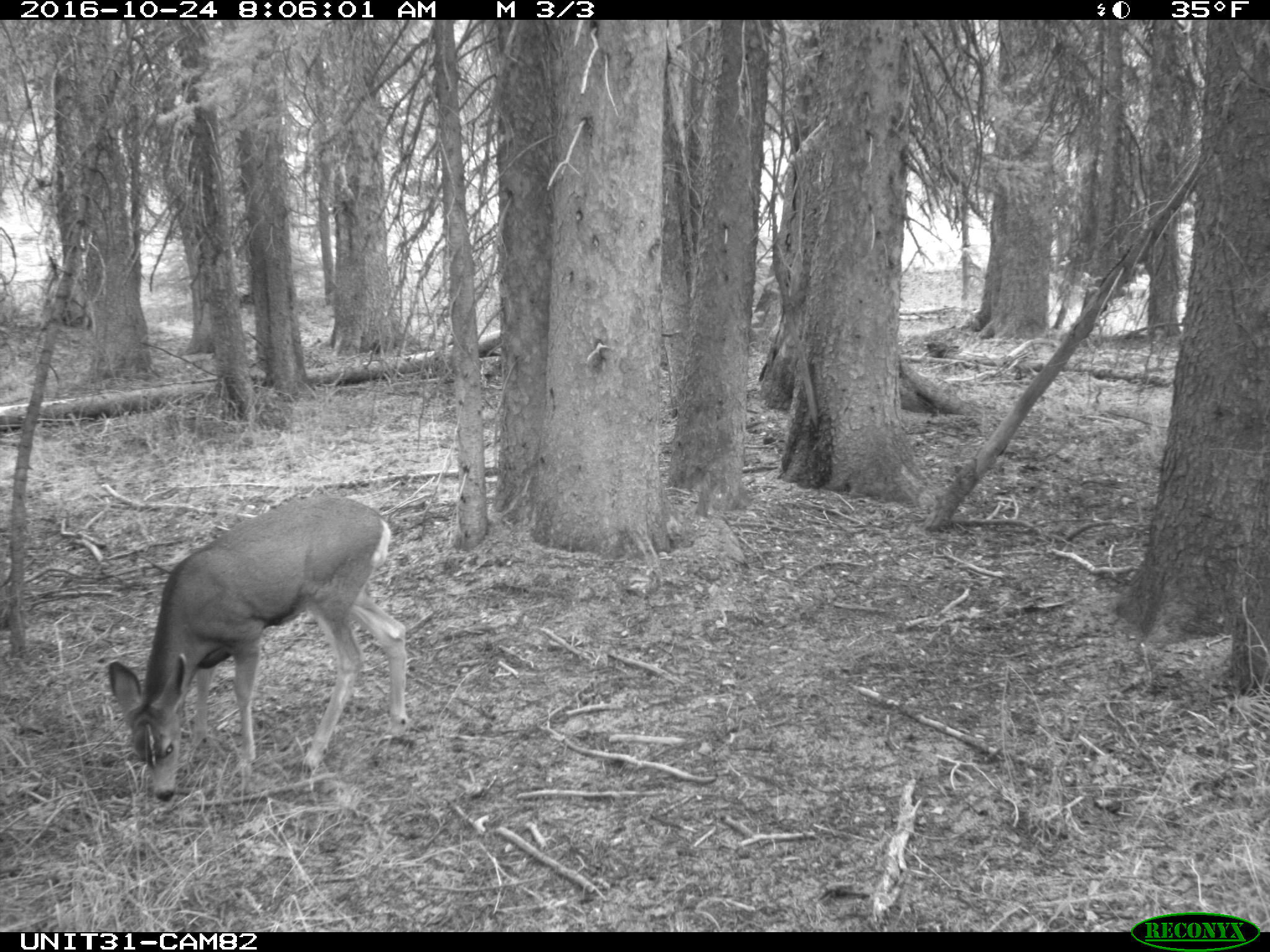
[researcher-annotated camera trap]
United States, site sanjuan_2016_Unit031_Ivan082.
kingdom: Animalia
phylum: Chordata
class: Mammalia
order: Artiodactyla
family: Cervidae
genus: Odocoileus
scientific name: Odocoileus hemionus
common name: mule deer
Odocoileus hemionus (mule deer).